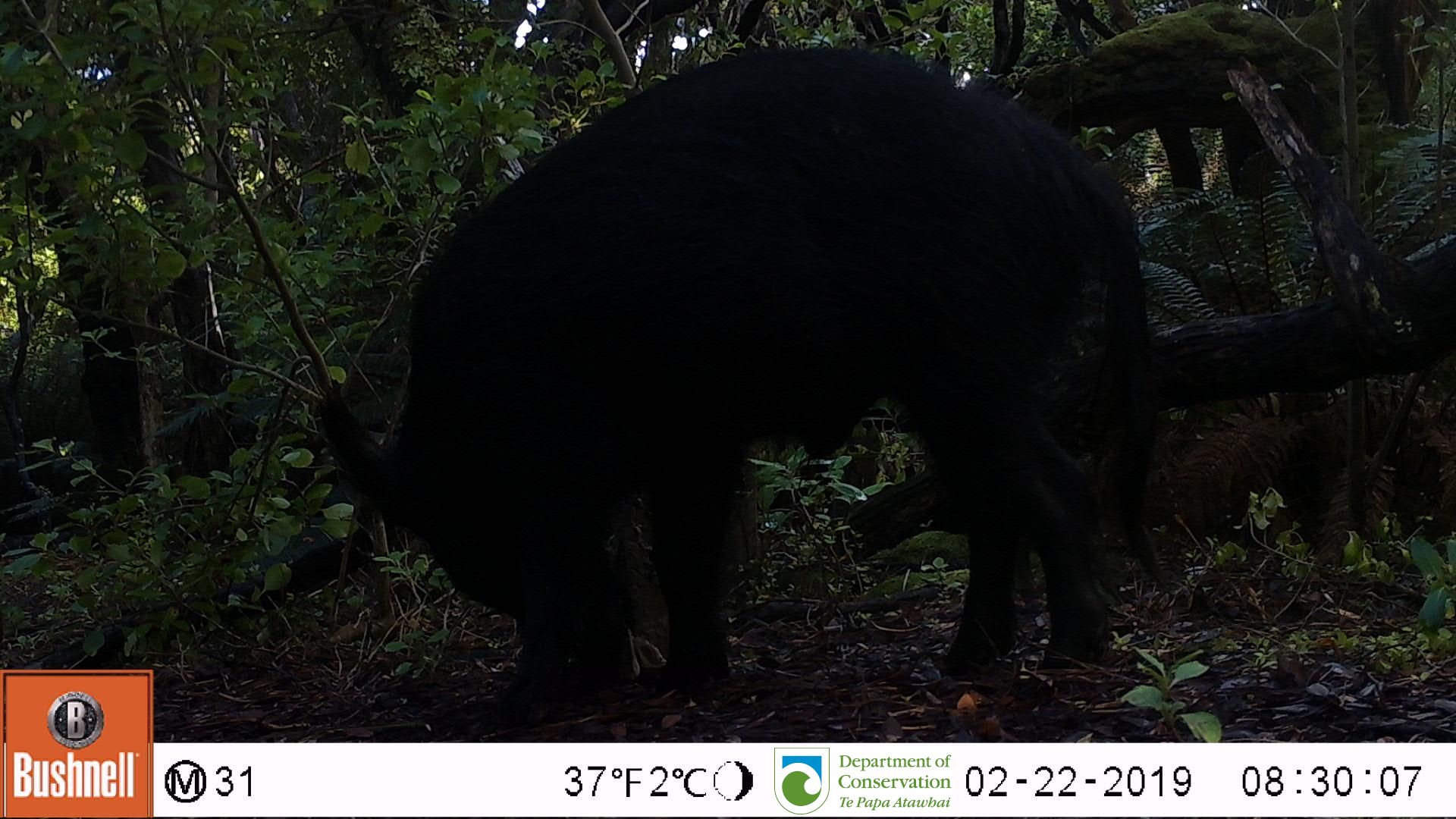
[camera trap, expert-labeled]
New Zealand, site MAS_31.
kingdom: Animalia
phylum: Chordata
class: Mammalia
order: Artiodactyla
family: Suidae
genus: Sus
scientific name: Sus scrofa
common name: pig